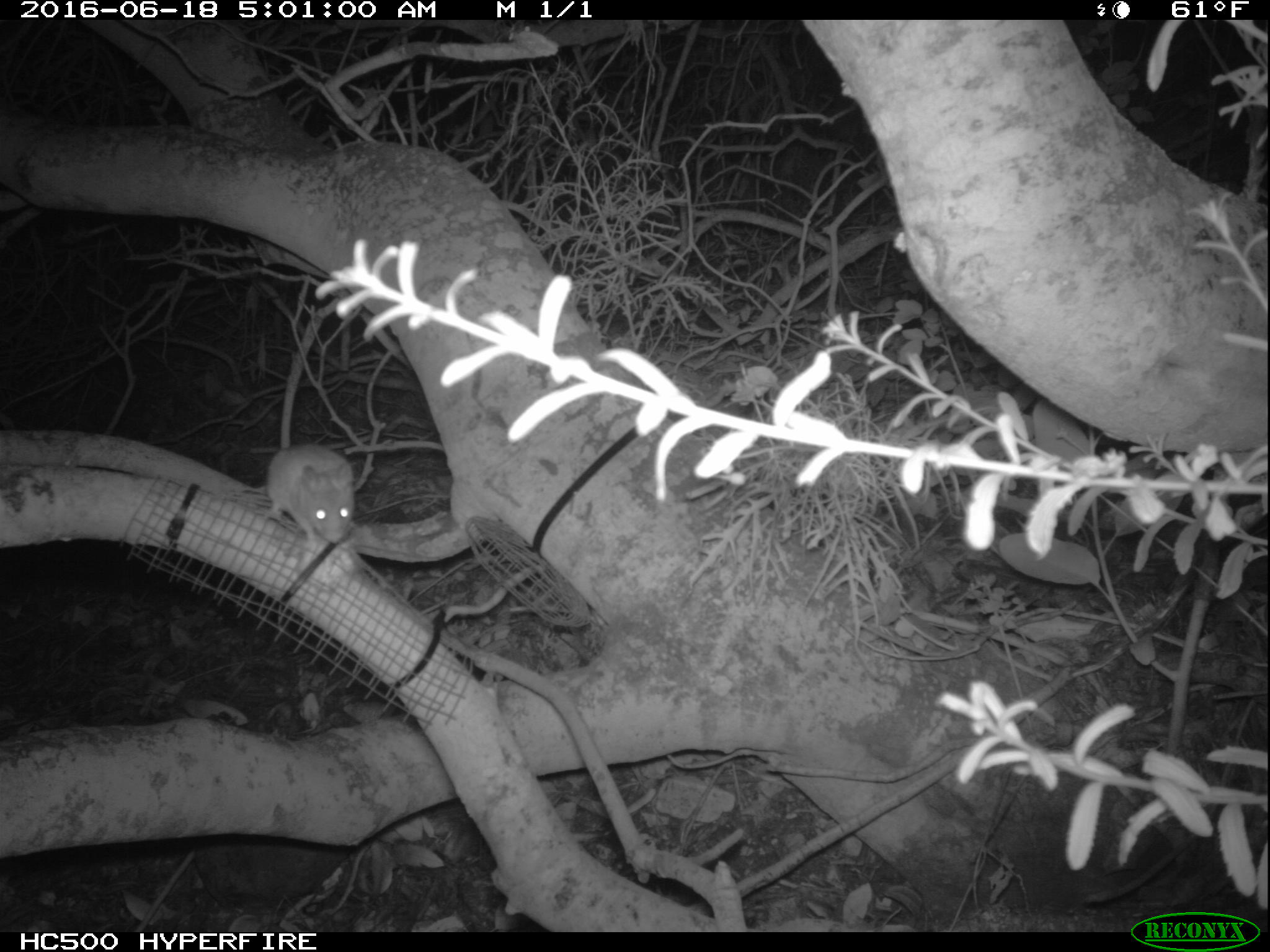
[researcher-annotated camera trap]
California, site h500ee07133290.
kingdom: Animalia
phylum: Chordata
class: Mammalia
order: Rodentia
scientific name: Rodentia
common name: rodent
Rodent (Rodentia).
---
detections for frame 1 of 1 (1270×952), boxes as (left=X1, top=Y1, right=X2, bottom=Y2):
rodent: (left=264, top=442, right=353, bottom=543)